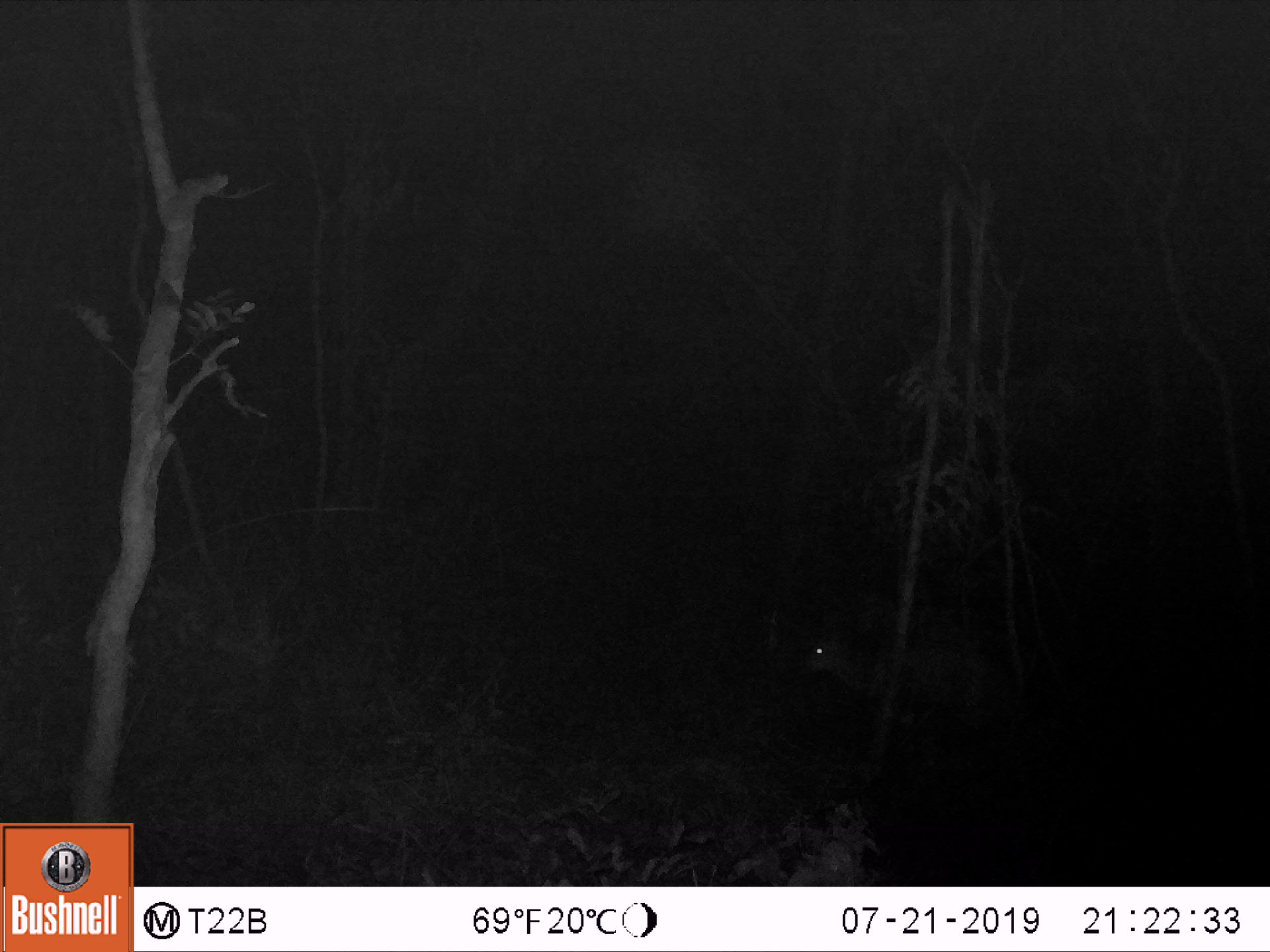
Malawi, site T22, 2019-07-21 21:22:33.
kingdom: Animalia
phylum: Chordata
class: Mammalia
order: Artiodactyla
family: Bovidae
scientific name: Antilopinae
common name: small antelope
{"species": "small antelope (Antilopinae)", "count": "1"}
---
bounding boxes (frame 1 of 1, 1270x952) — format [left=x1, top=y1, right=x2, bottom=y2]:
small antelope: [left=791, top=597, right=1007, bottom=769]